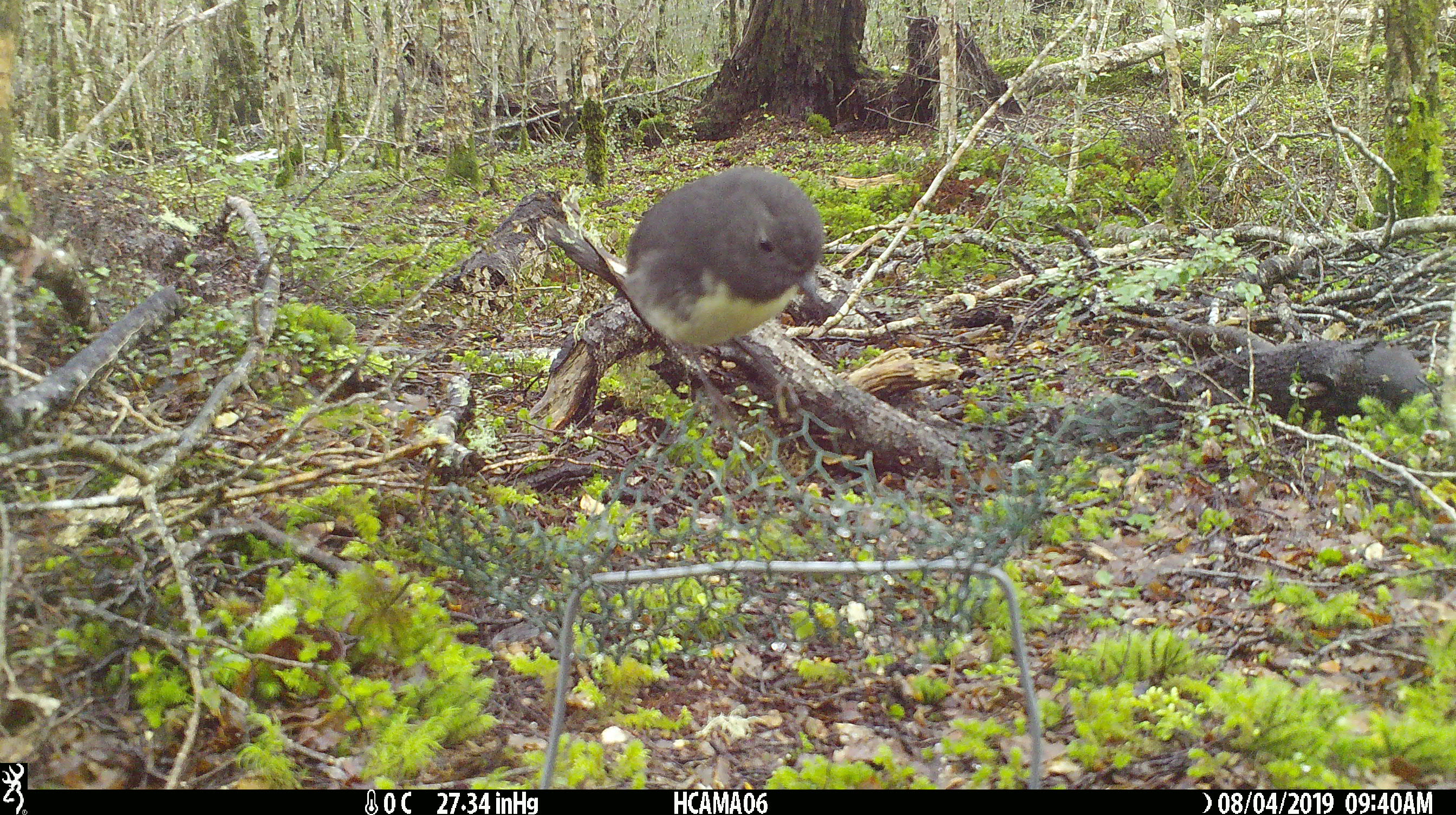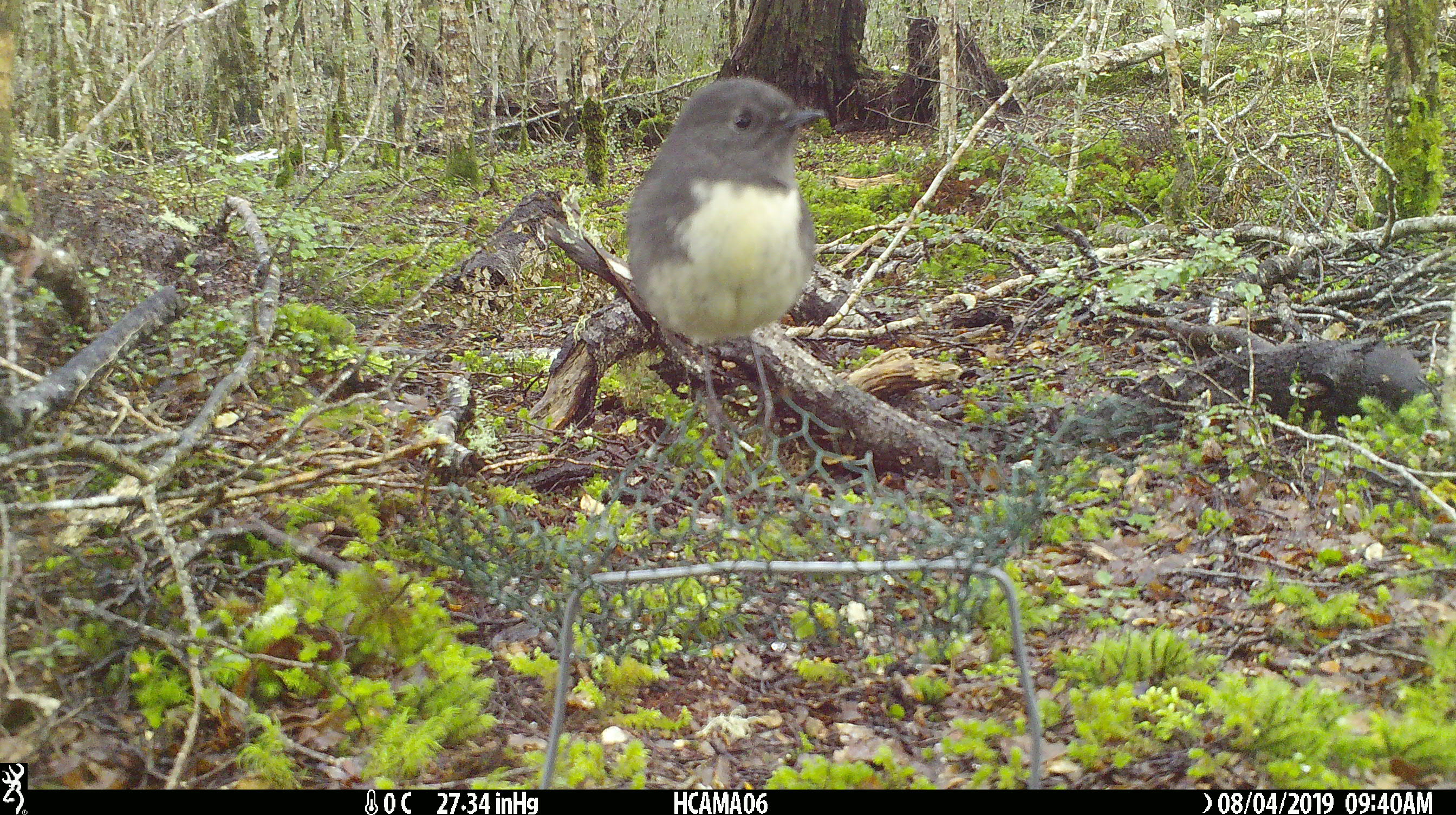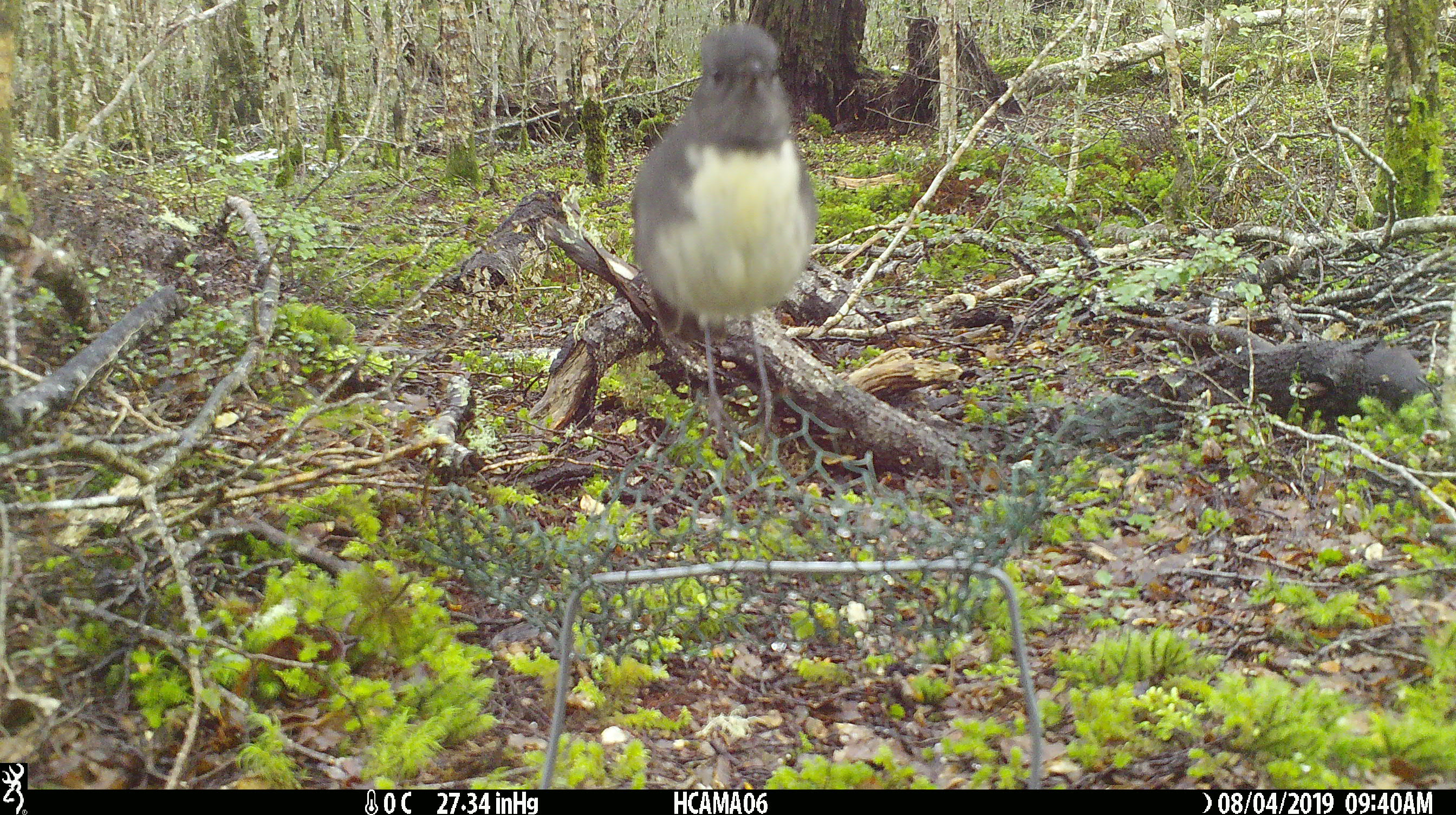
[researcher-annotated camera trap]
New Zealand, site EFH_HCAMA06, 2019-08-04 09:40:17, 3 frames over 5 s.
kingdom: Animalia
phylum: Chordata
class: Aves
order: Passeriformes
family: Petroicidae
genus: Petroica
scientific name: Petroica australis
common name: new zealand robin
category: robin